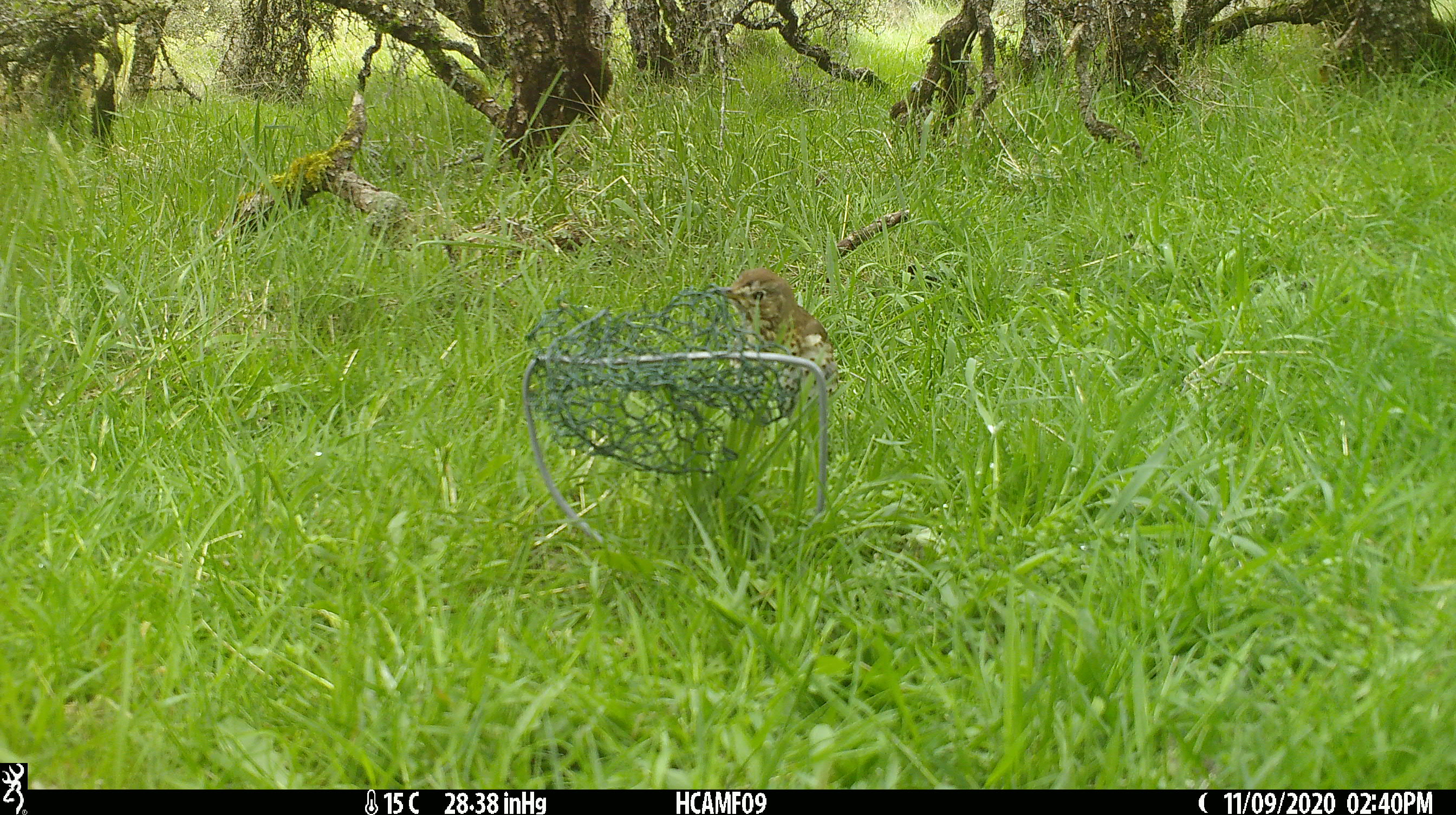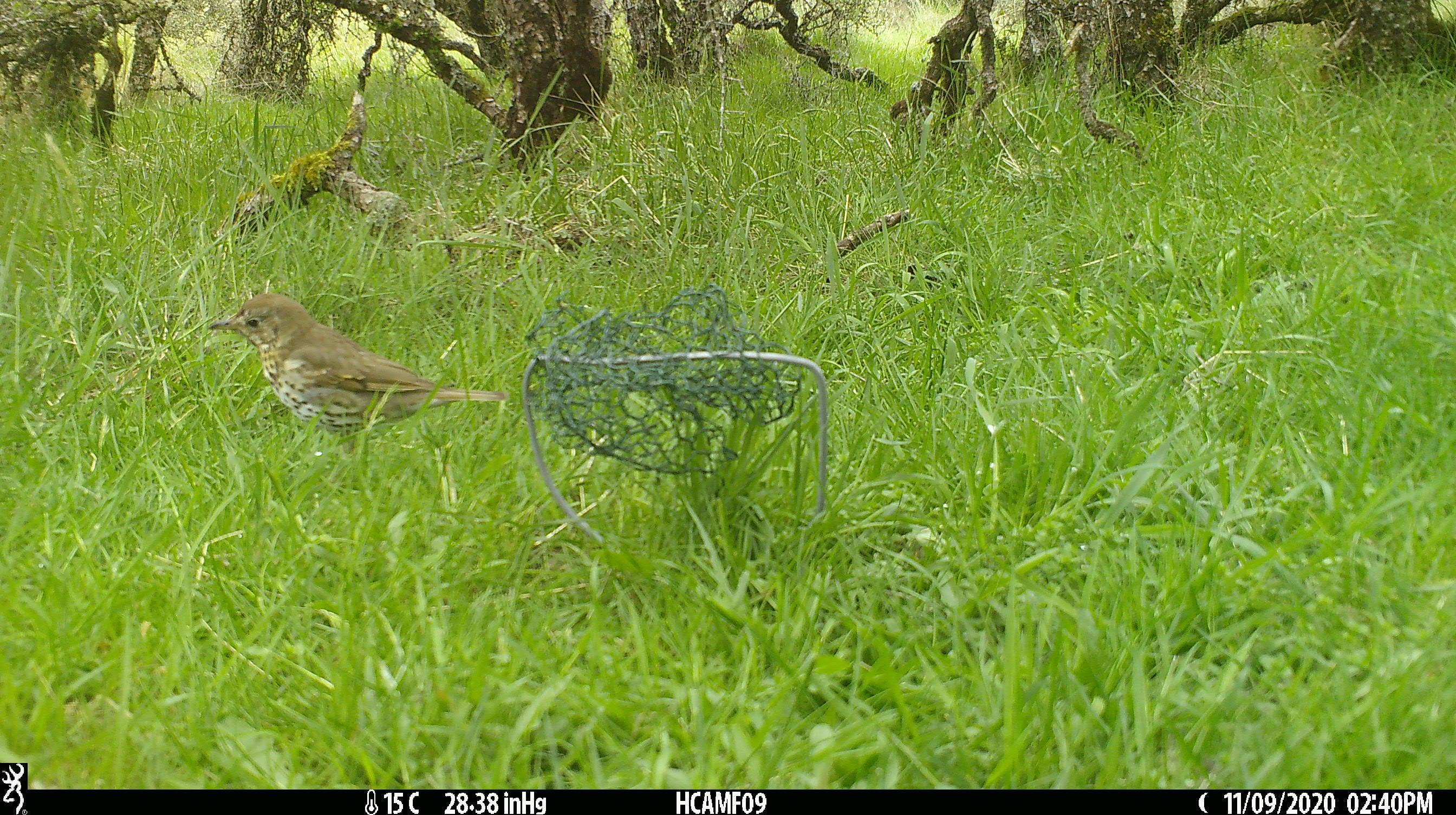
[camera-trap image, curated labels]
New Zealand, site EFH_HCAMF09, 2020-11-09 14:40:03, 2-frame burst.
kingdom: Animalia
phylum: Chordata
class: Aves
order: Passeriformes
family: Turdidae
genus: Turdus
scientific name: Turdus philomelos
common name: song thrush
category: thrush